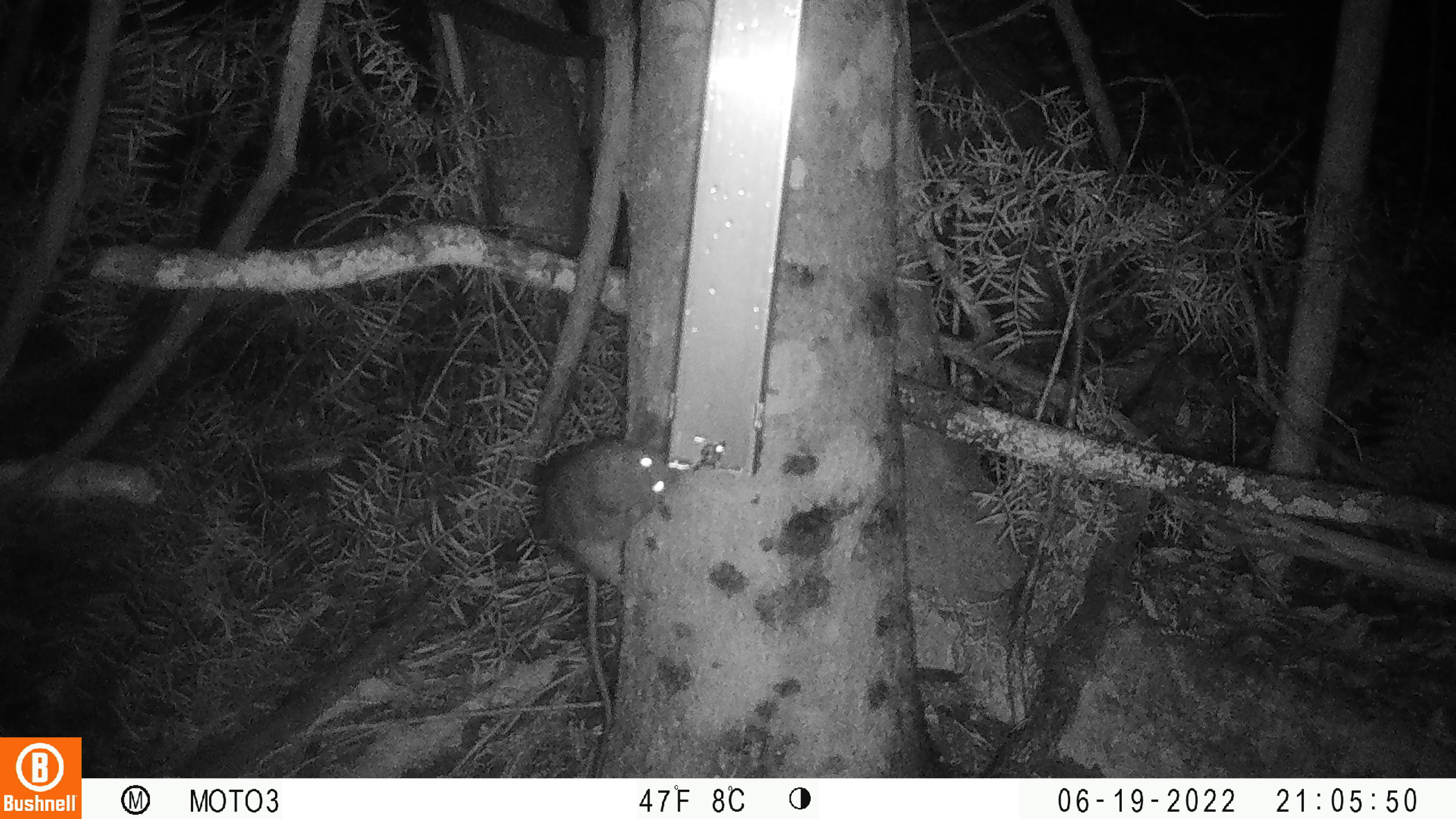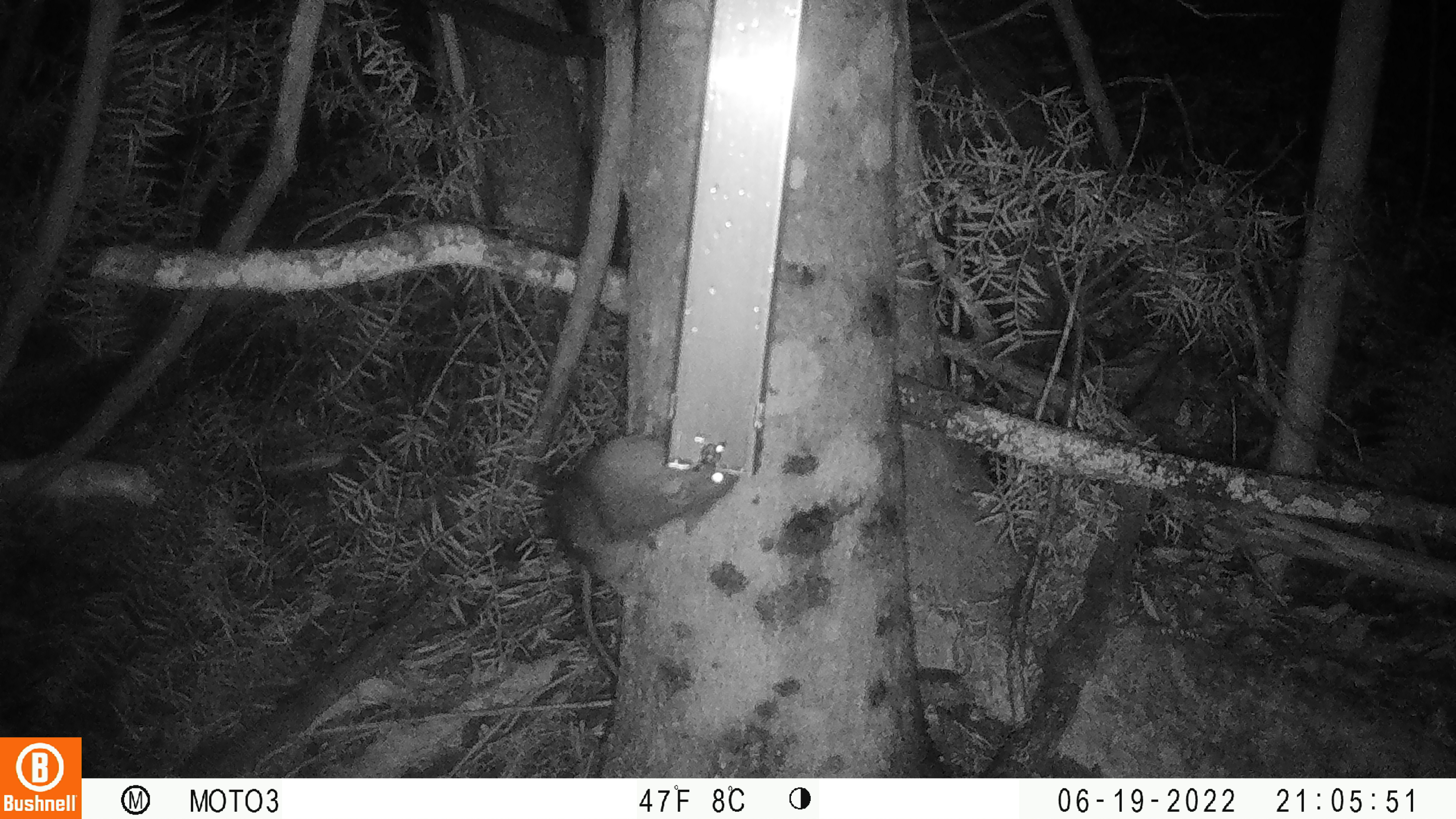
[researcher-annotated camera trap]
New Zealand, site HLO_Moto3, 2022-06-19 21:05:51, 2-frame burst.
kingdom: Animalia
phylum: Chordata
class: Mammalia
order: Rodentia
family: Muridae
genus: Rattus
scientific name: Rattus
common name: rat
Rat (Rattus).